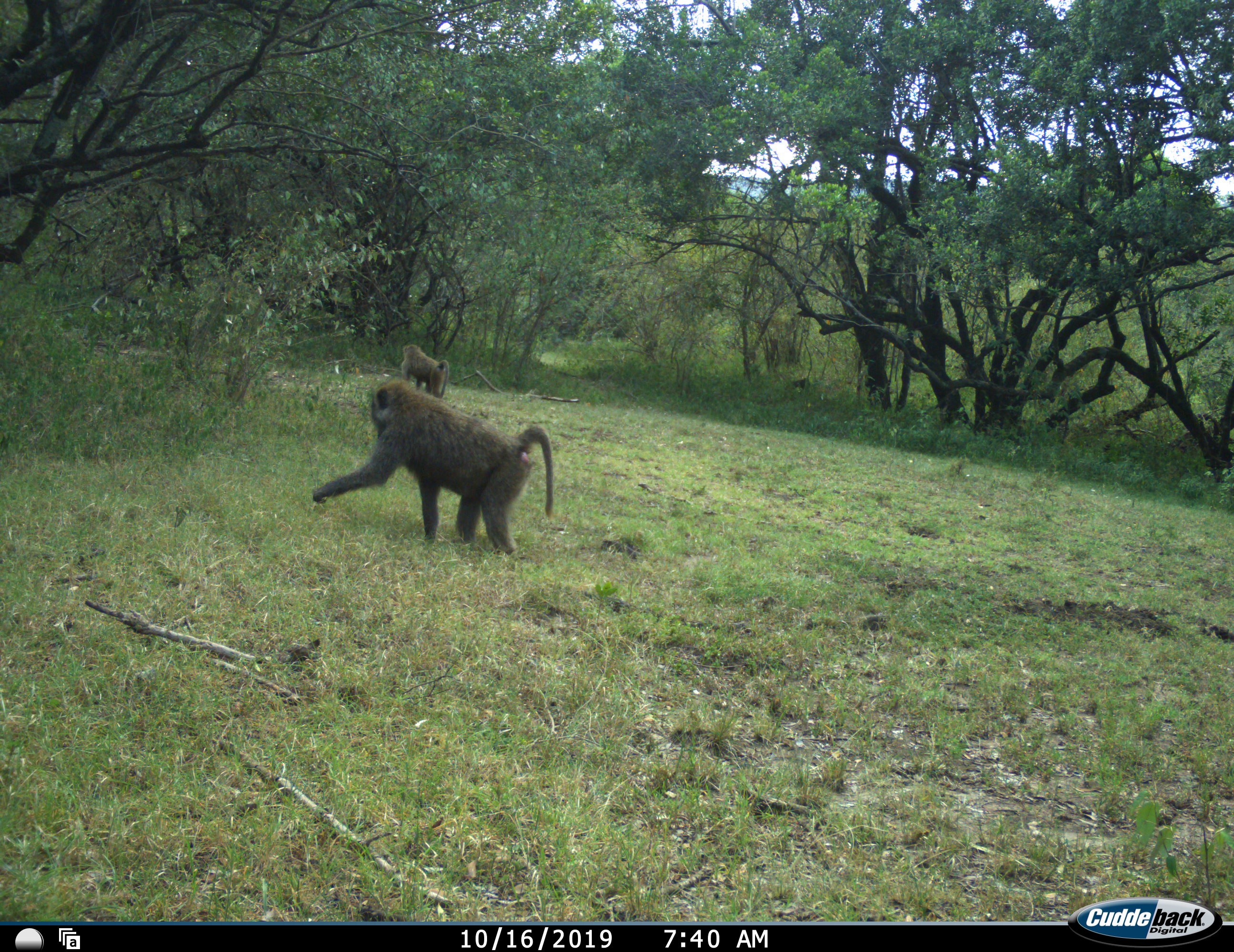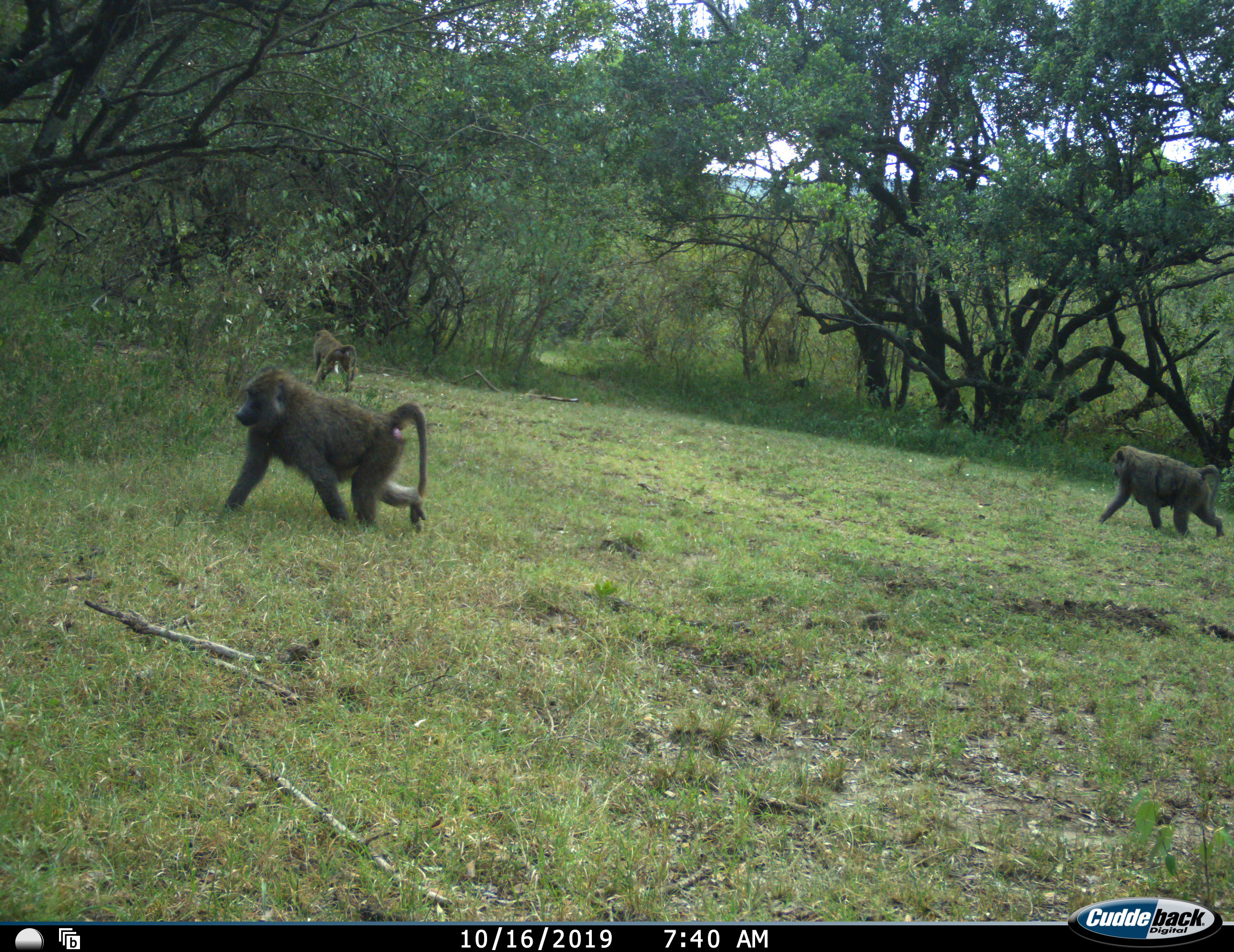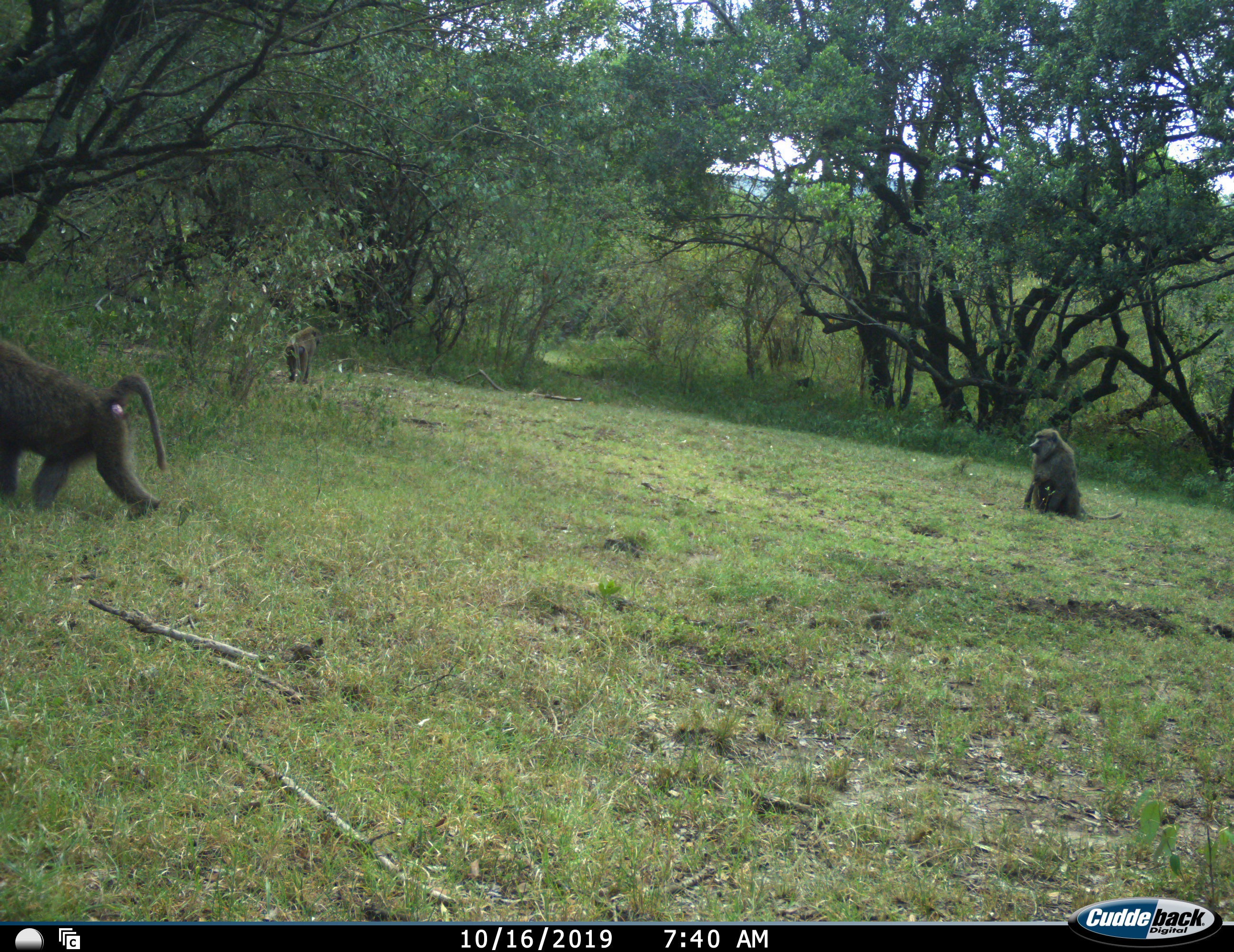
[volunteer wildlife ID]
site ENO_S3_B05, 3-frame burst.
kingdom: Animalia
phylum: Chordata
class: Mammalia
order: Primates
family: Cercopithecidae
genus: Papio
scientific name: Papio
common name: baboon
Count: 3.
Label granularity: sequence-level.